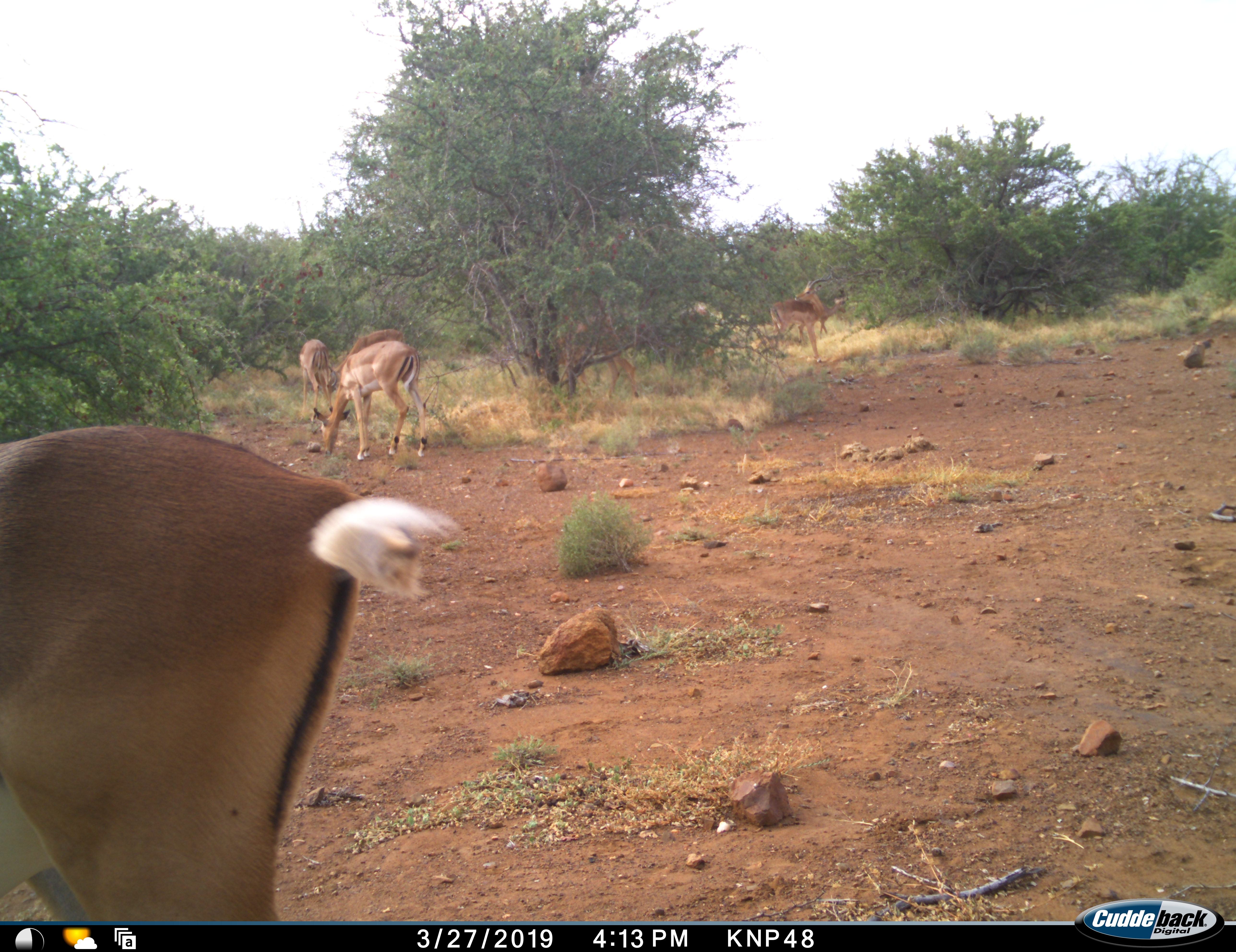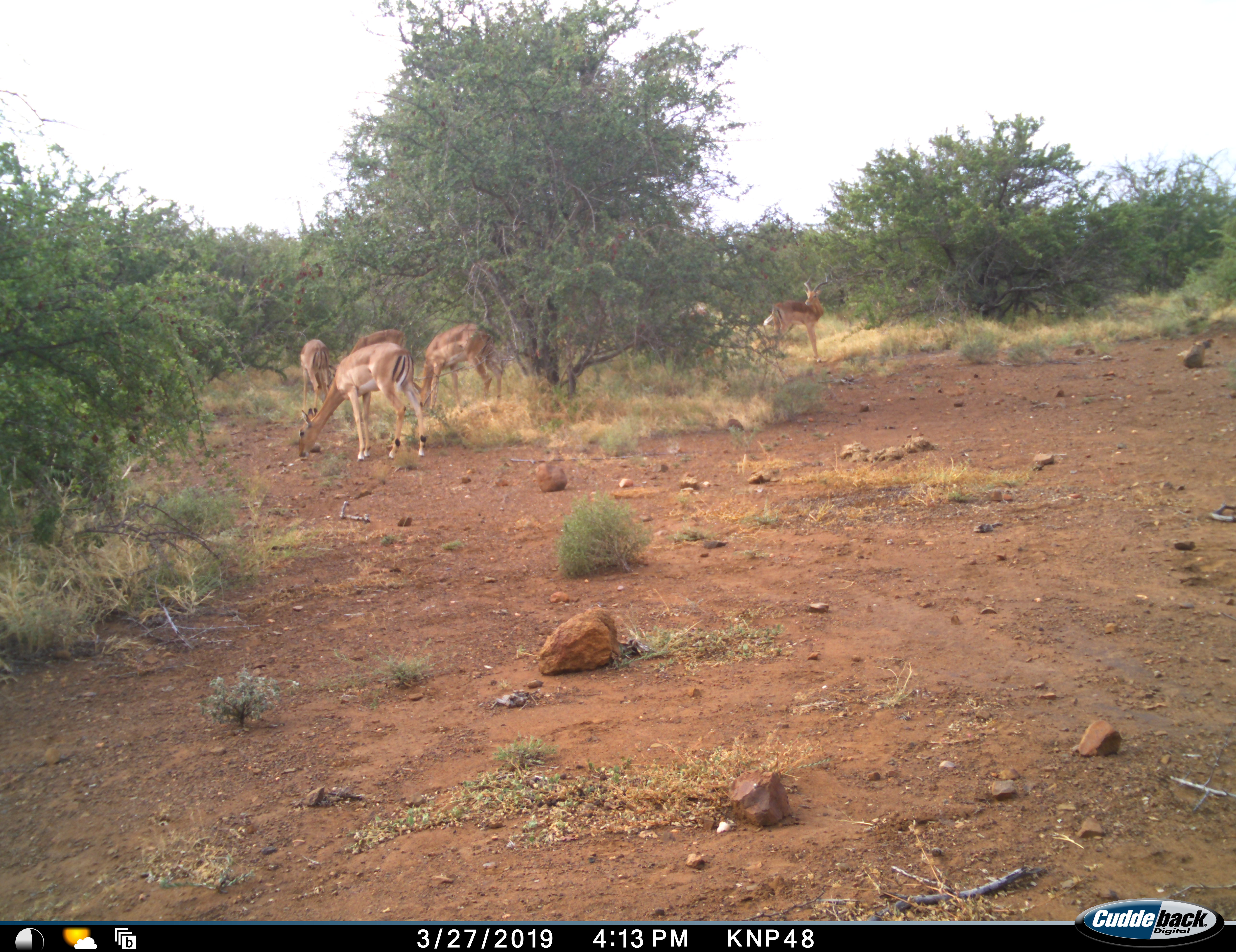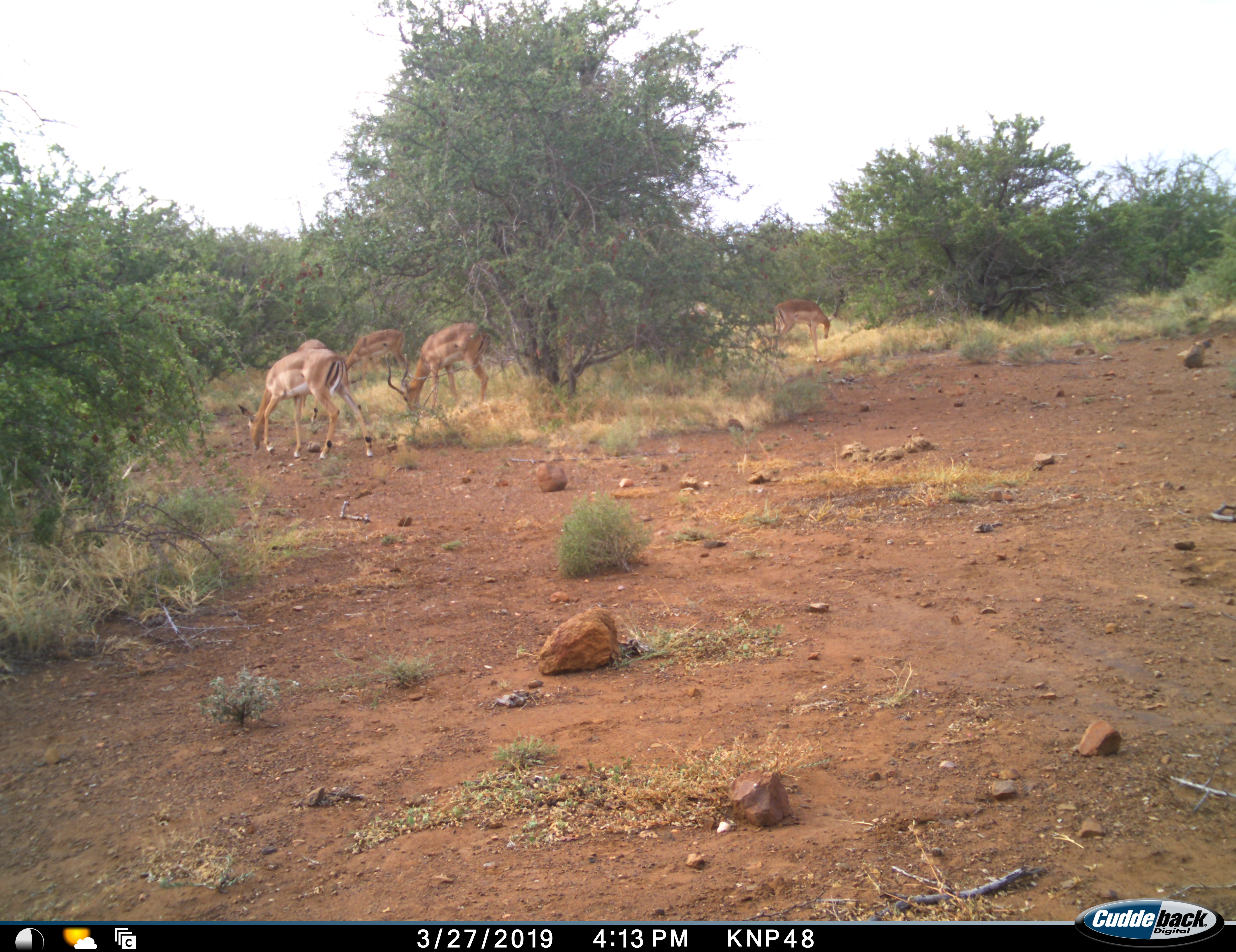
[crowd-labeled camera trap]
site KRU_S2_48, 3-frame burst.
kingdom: Animalia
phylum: Chordata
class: Mammalia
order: Artiodactyla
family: Bovidae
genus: Aepyceros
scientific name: Aepyceros melampus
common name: impala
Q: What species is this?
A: Impala (Aepyceros melampus).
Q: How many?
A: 6.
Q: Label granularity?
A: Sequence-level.